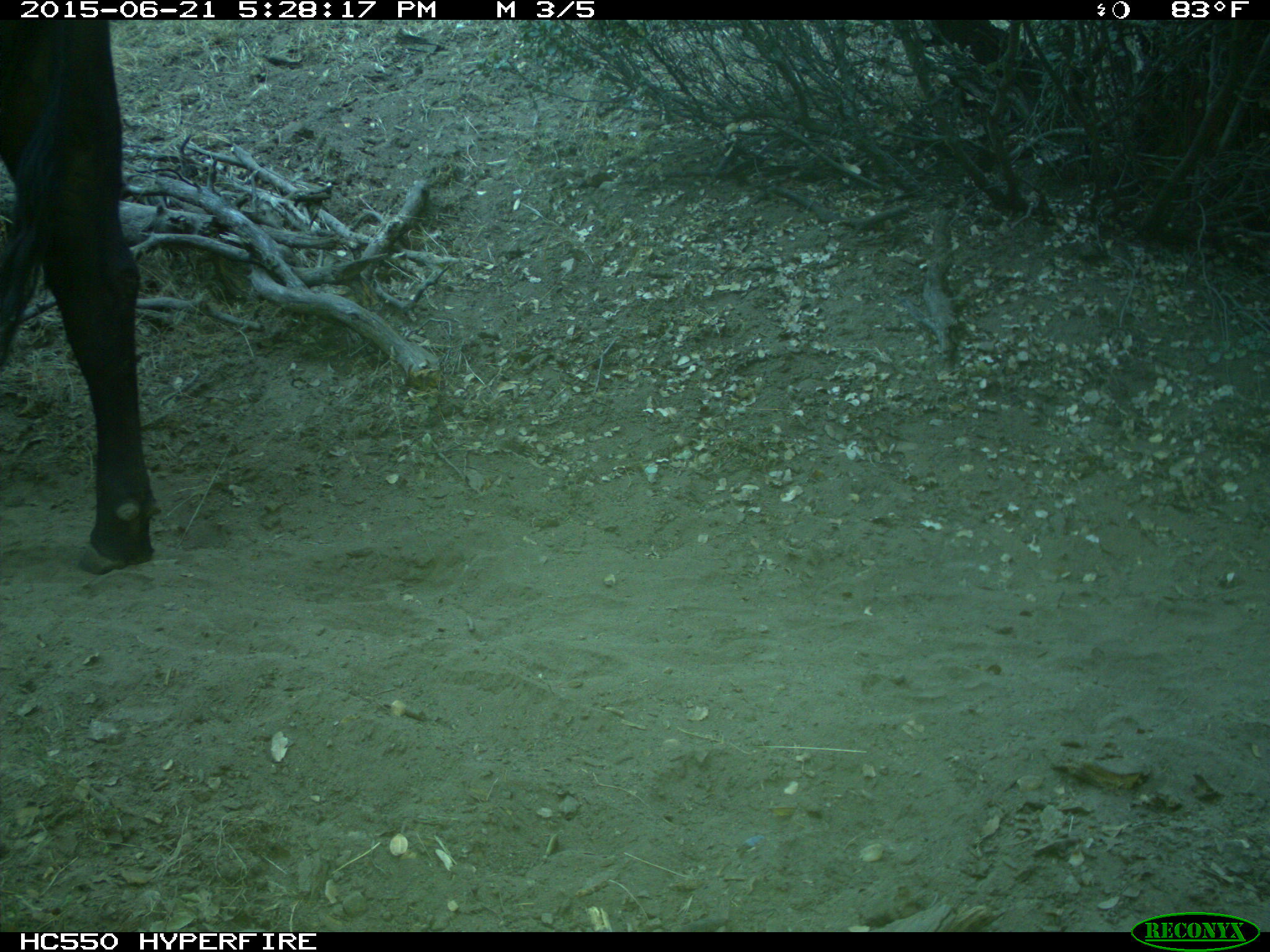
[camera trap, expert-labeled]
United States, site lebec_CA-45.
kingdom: Animalia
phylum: Chordata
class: Mammalia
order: Artiodactyla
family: Bovidae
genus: Bos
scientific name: Bos taurus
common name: domestic cow